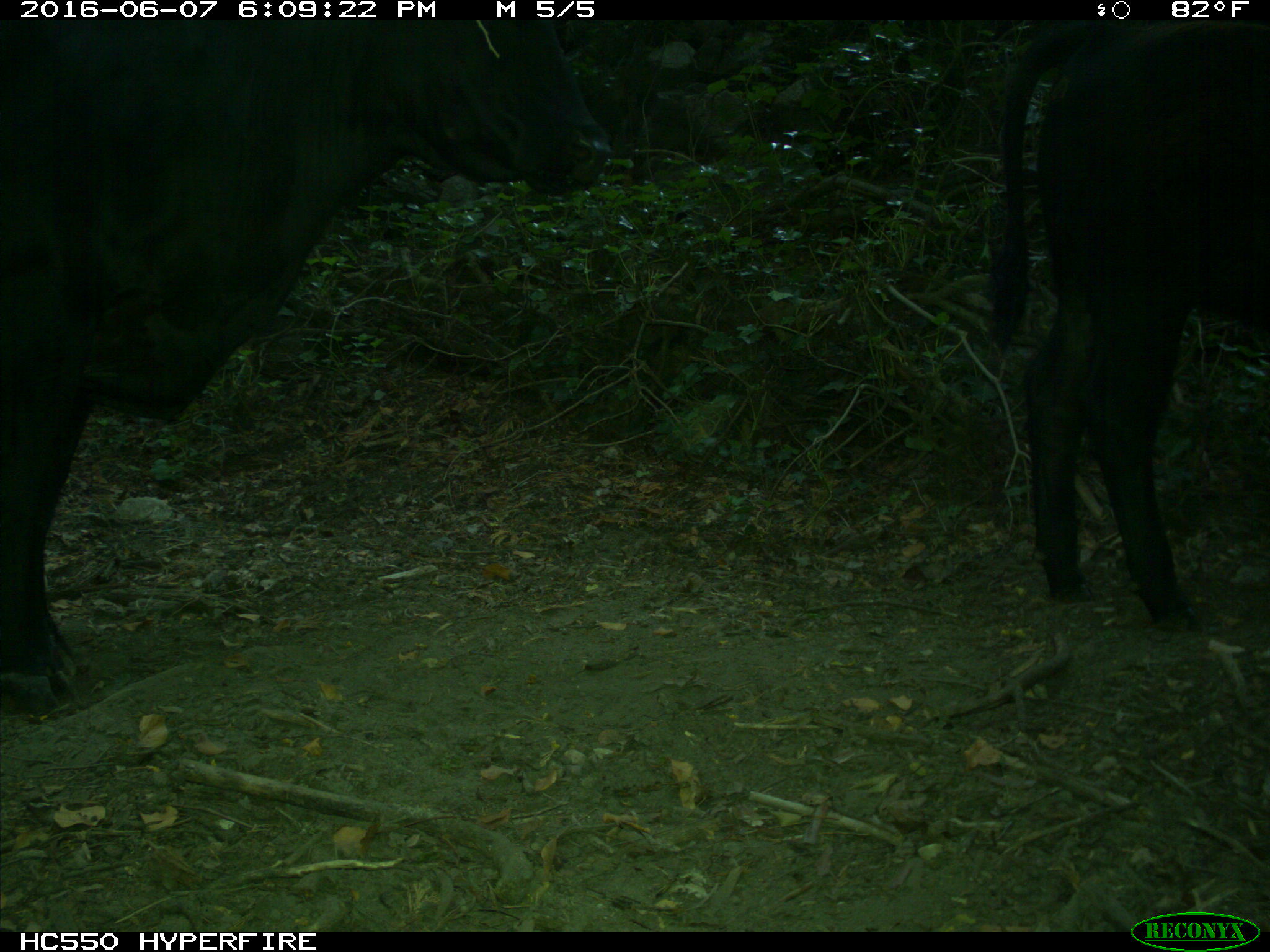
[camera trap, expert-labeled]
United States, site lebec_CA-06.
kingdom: Animalia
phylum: Chordata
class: Mammalia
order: Artiodactyla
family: Bovidae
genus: Bos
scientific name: Bos taurus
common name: domestic cow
Bos taurus (domestic cow).